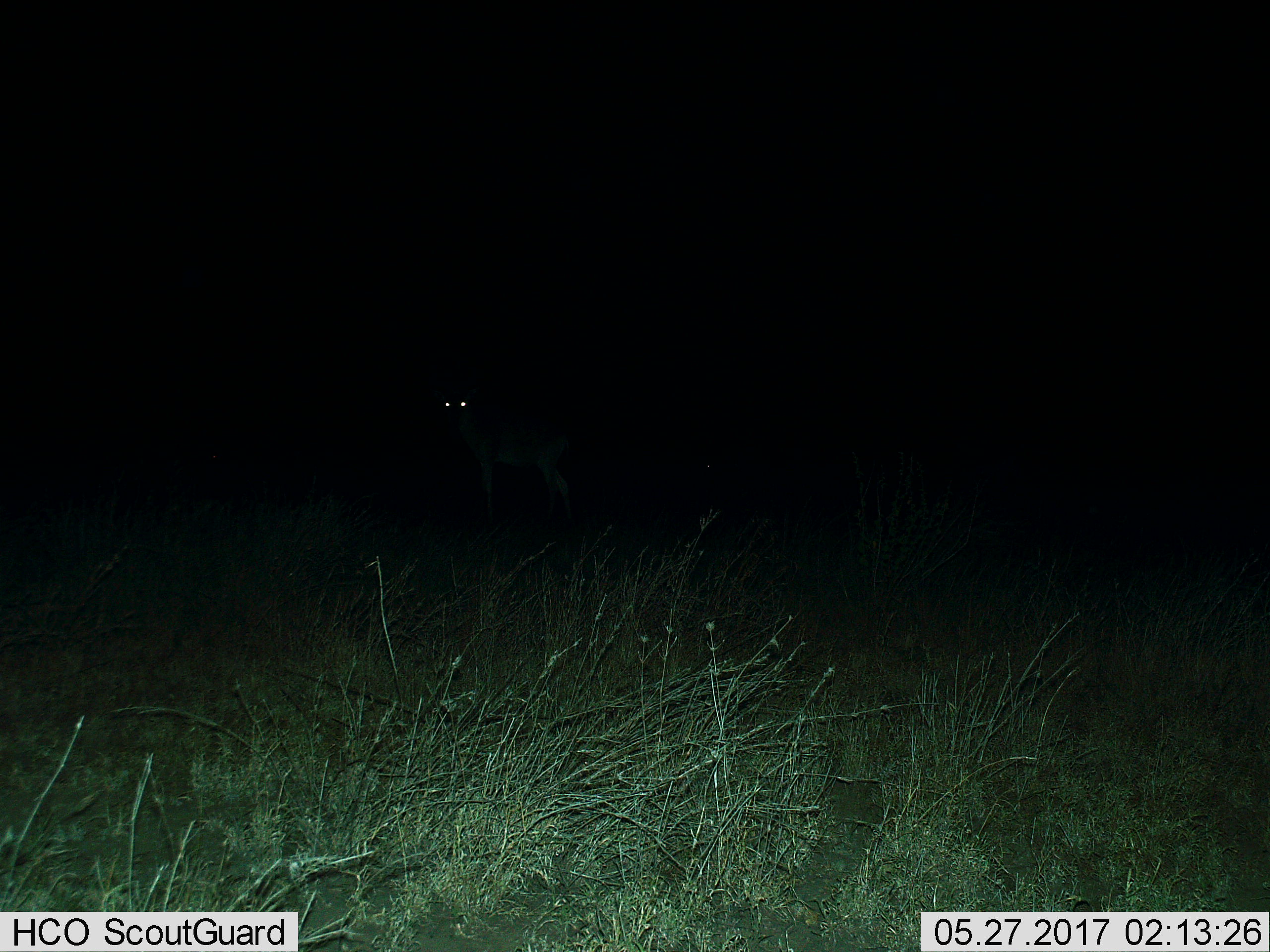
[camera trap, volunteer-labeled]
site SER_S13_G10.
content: unidentified animal